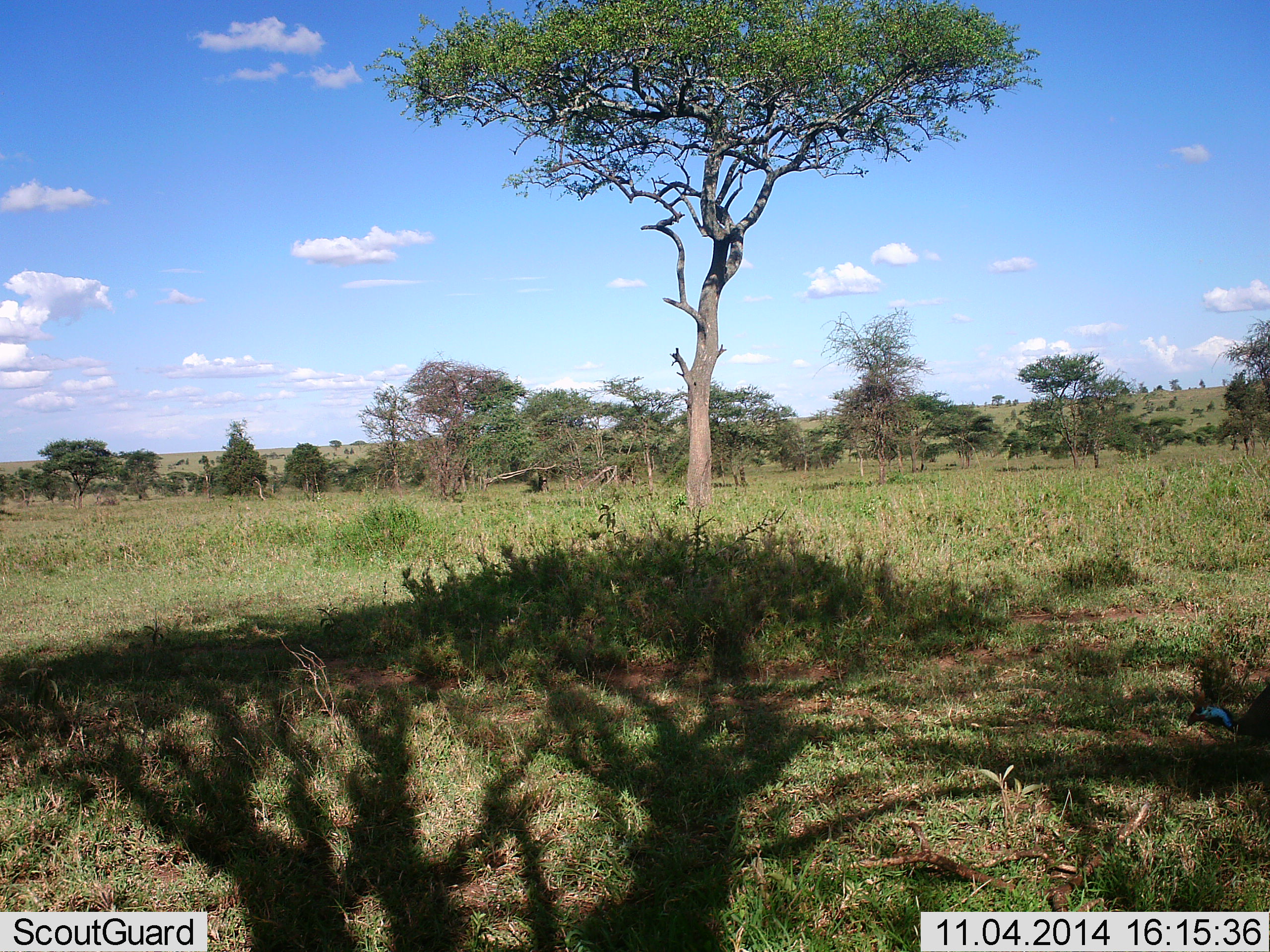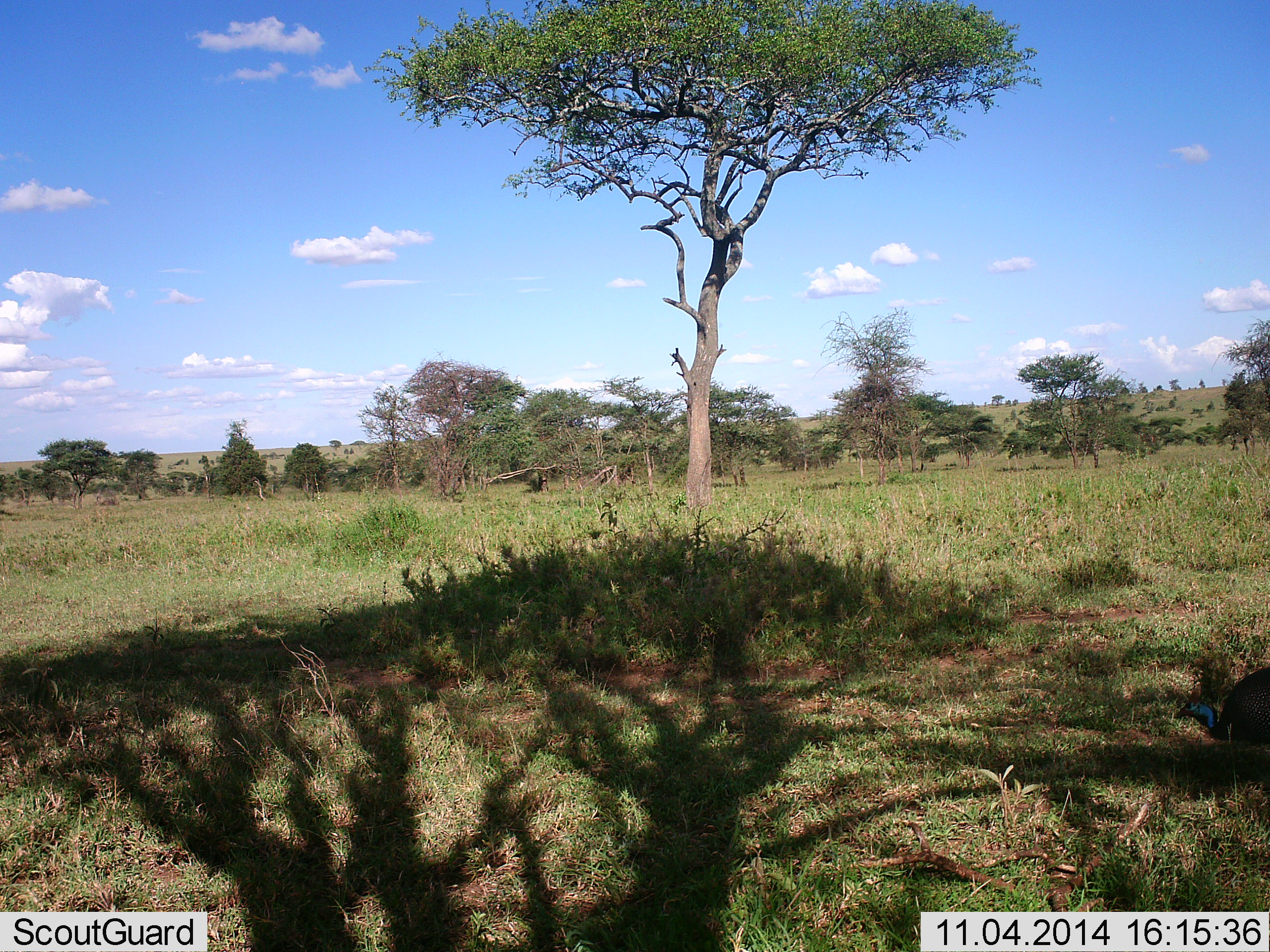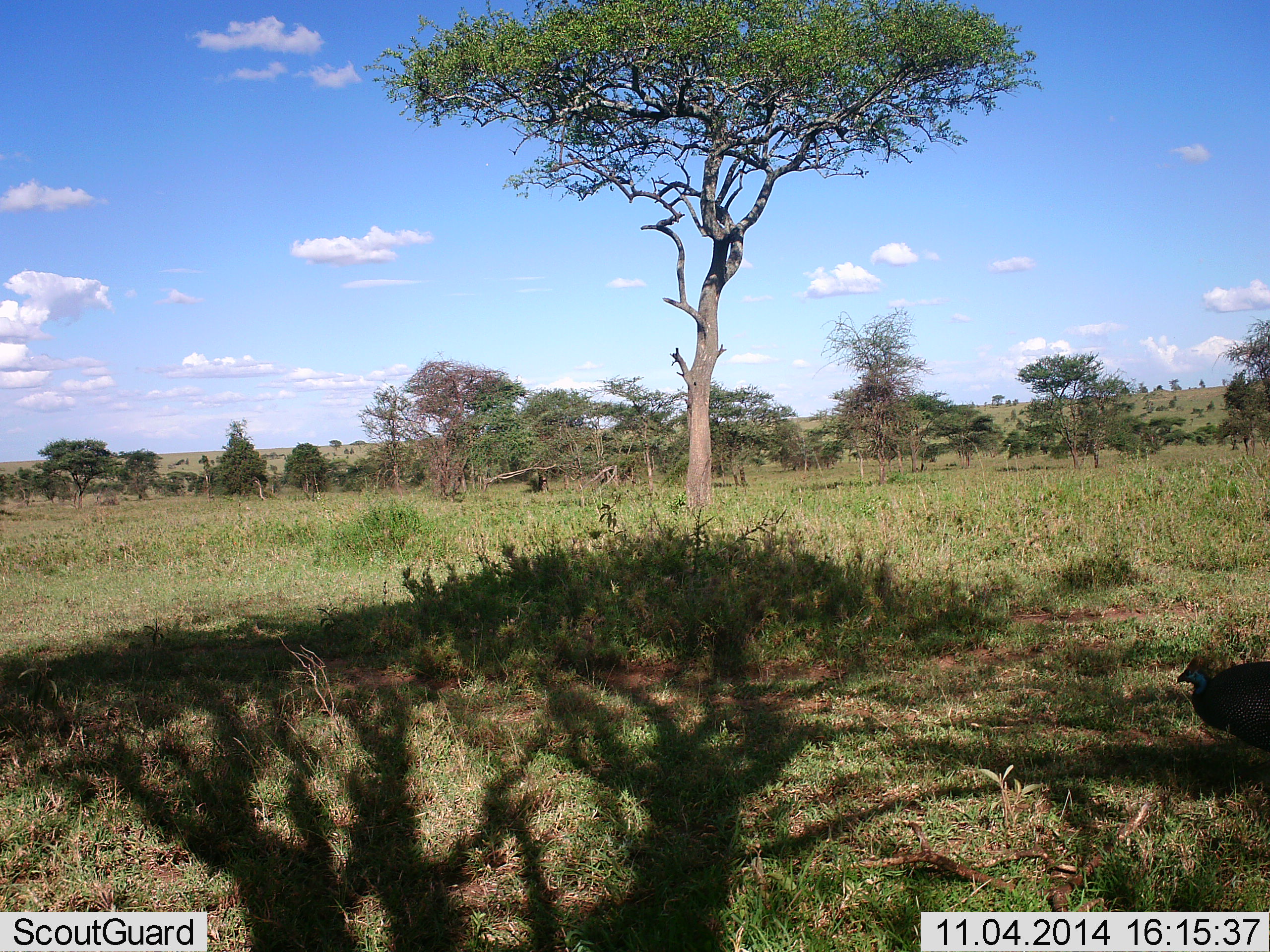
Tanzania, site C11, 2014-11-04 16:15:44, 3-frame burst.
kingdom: Animalia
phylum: Chordata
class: Aves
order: Galliformes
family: Numididae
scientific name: Numididae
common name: guinea fowl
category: guineafowl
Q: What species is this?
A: Guineafowl (guinea fowl) (Numididae).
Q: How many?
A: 1.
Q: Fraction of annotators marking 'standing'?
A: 20%.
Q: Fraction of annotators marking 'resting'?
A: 0%.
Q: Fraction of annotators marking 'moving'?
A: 70%.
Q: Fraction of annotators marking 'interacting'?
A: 0%.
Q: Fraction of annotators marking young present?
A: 0%.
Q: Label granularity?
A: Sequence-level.